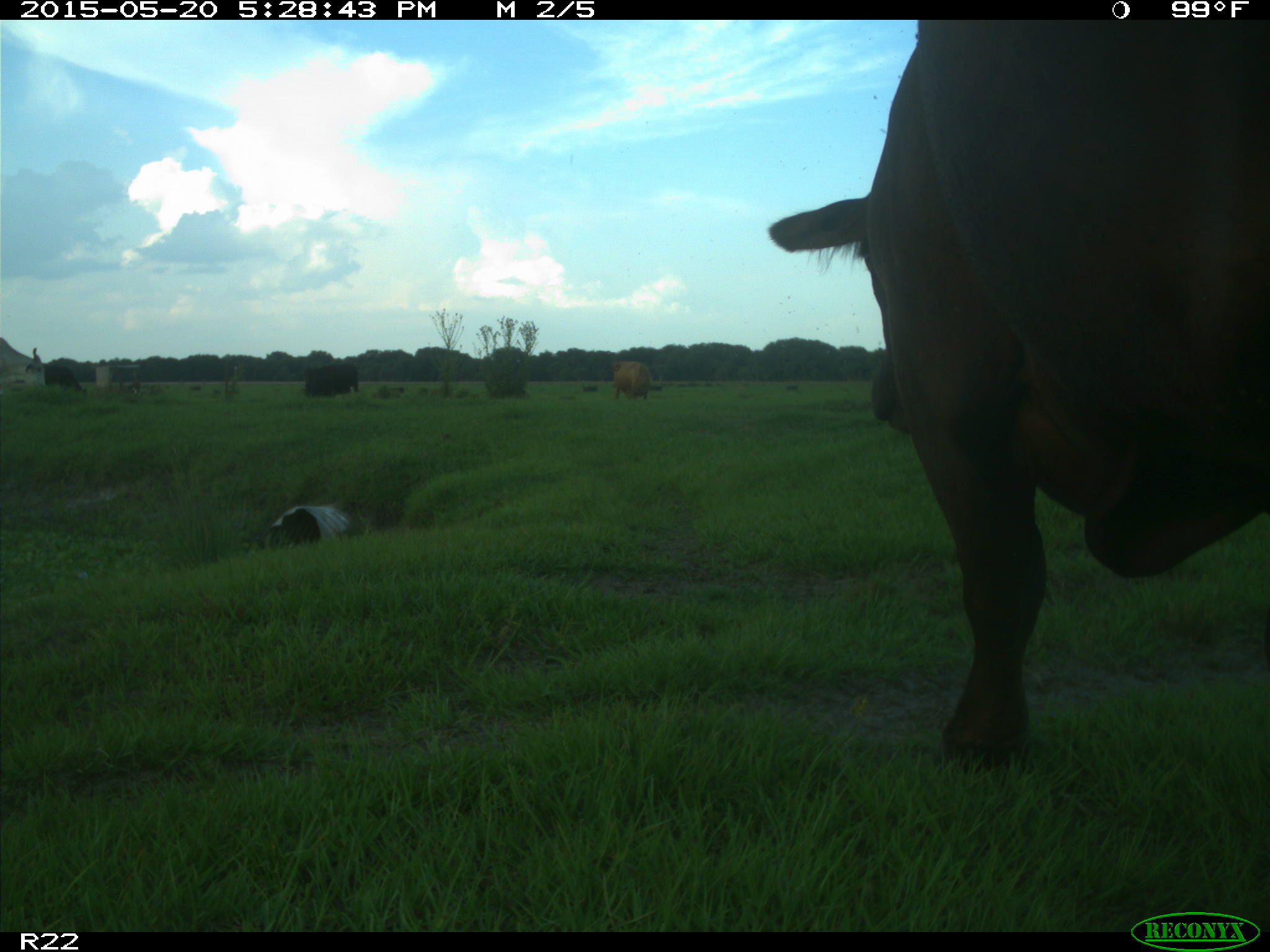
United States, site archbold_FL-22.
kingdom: Animalia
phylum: Chordata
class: Mammalia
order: Artiodactyla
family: Bovidae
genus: Bos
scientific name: Bos taurus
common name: domestic cow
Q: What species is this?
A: Bos taurus (domestic cow).